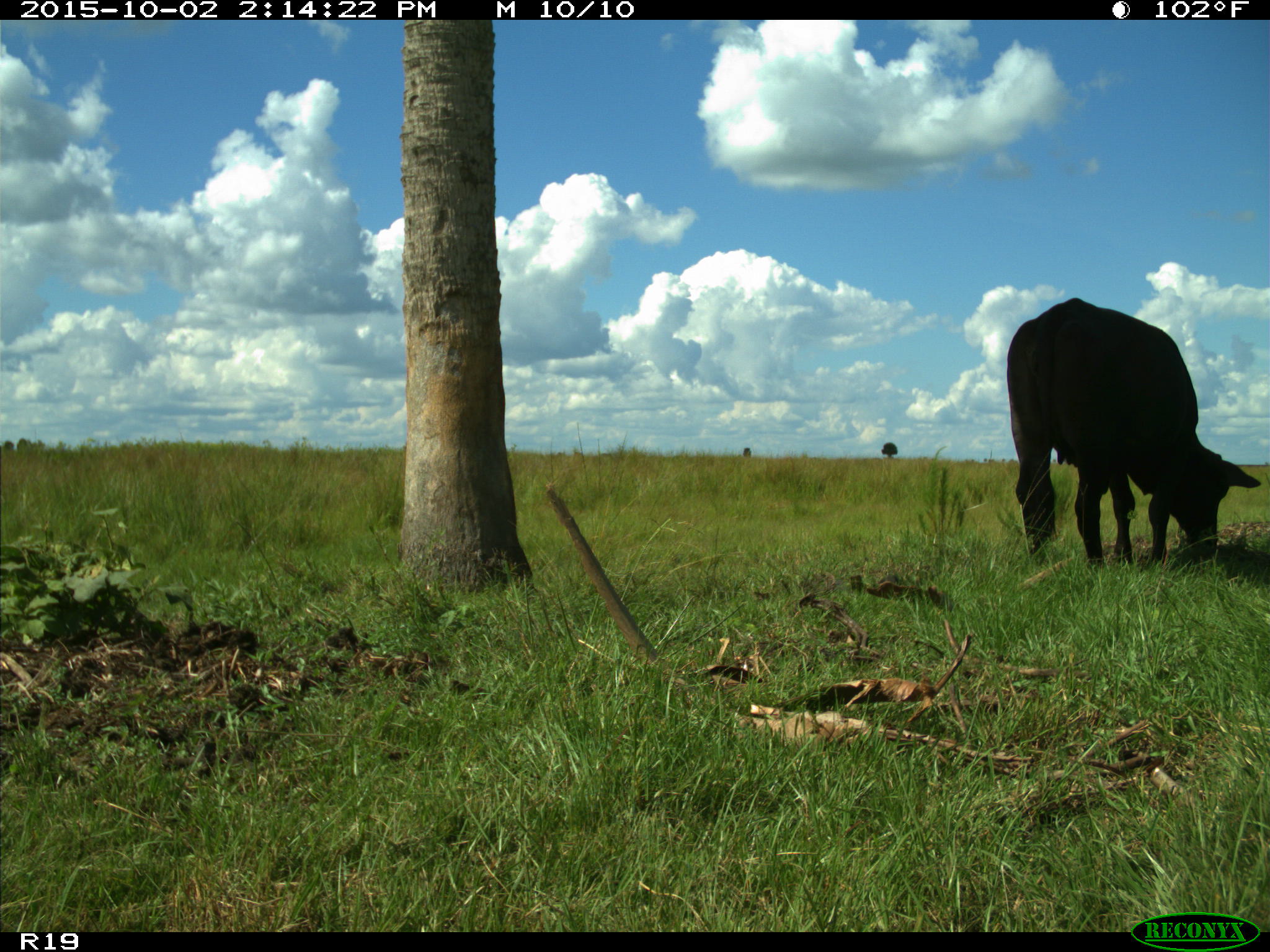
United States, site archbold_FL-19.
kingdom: Animalia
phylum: Chordata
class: Mammalia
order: Artiodactyla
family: Bovidae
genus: Bos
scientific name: Bos taurus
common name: domestic cow